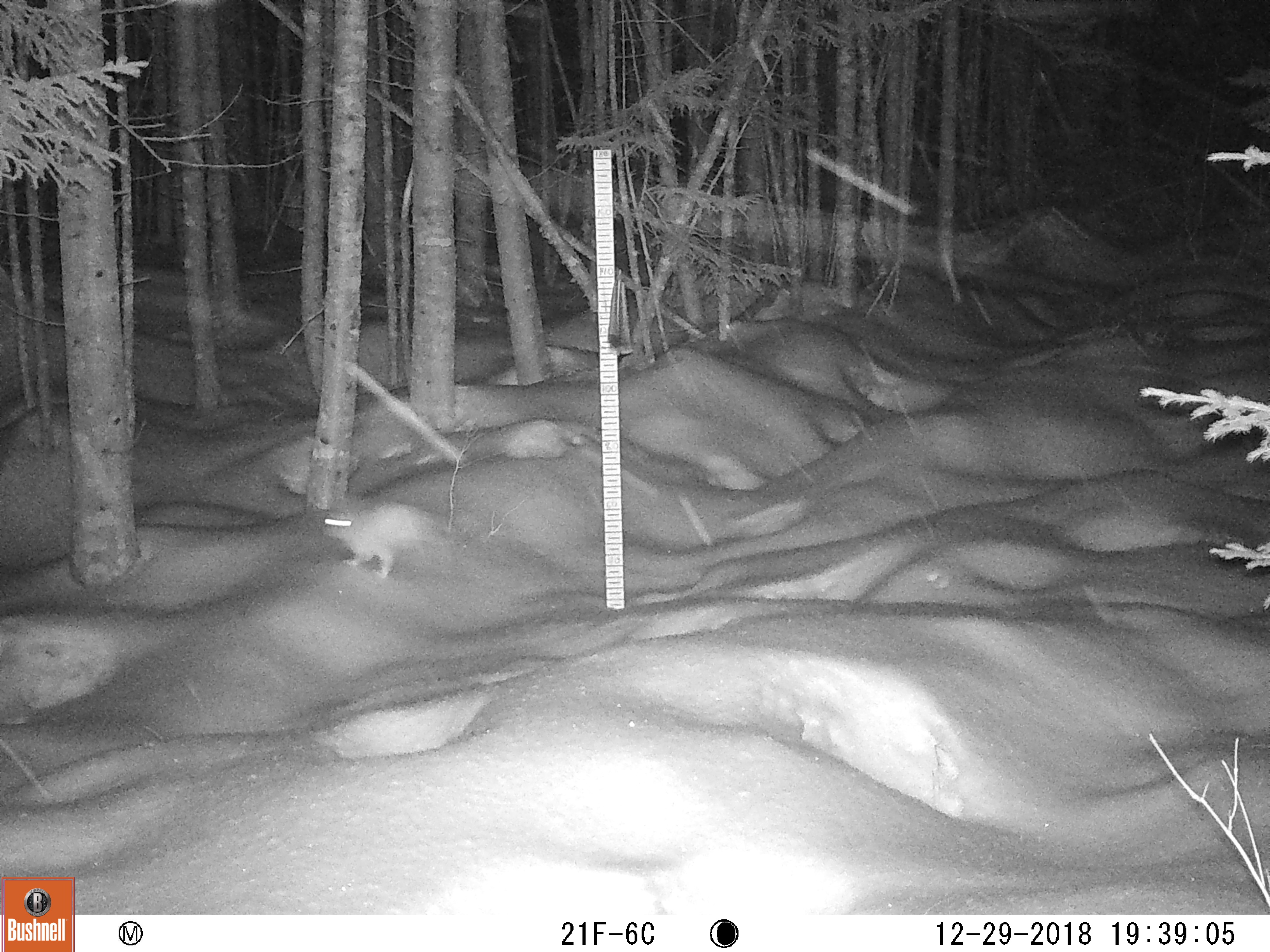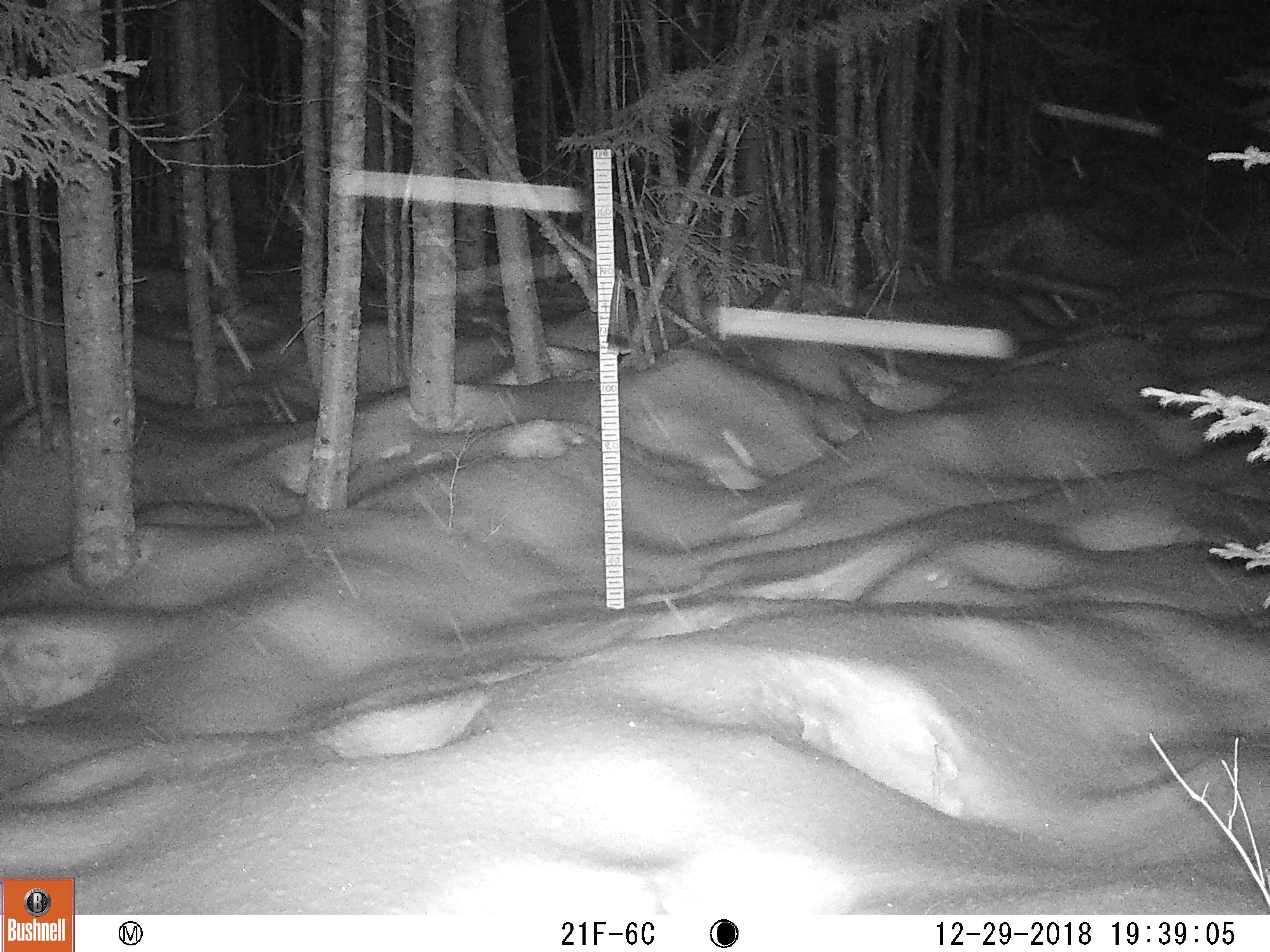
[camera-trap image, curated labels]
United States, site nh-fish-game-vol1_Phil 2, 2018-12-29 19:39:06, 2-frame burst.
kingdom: Animalia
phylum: Chordata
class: Mammalia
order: Lagomorpha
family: Leporidae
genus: Lepus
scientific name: Lepus americanus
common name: snowshoe hare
Snowshoe hare (Lepus americanus).